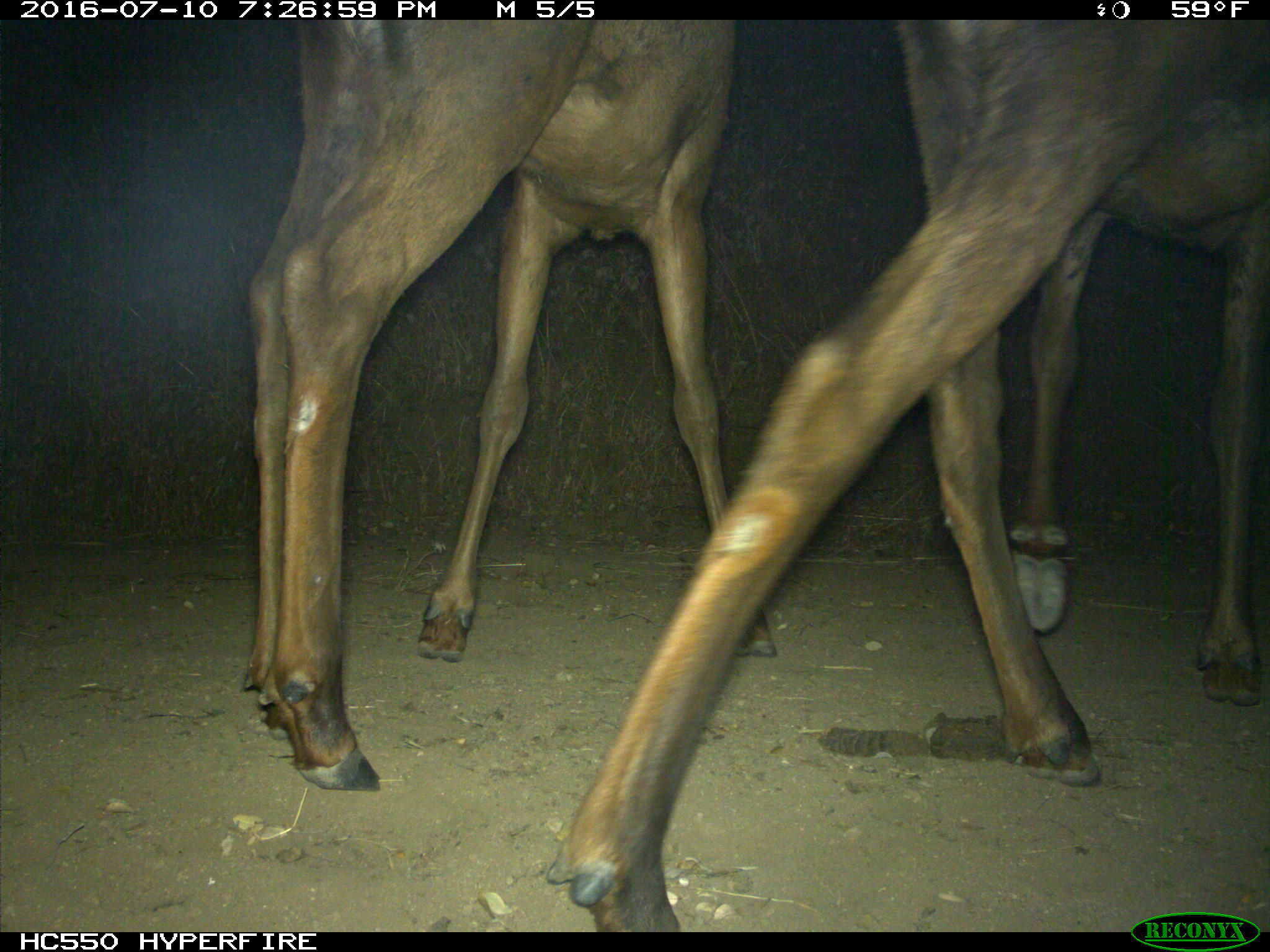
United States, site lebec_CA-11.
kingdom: Animalia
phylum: Chordata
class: Mammalia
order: Artiodactyla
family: Cervidae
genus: Cervus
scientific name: Cervus canadensis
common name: elk